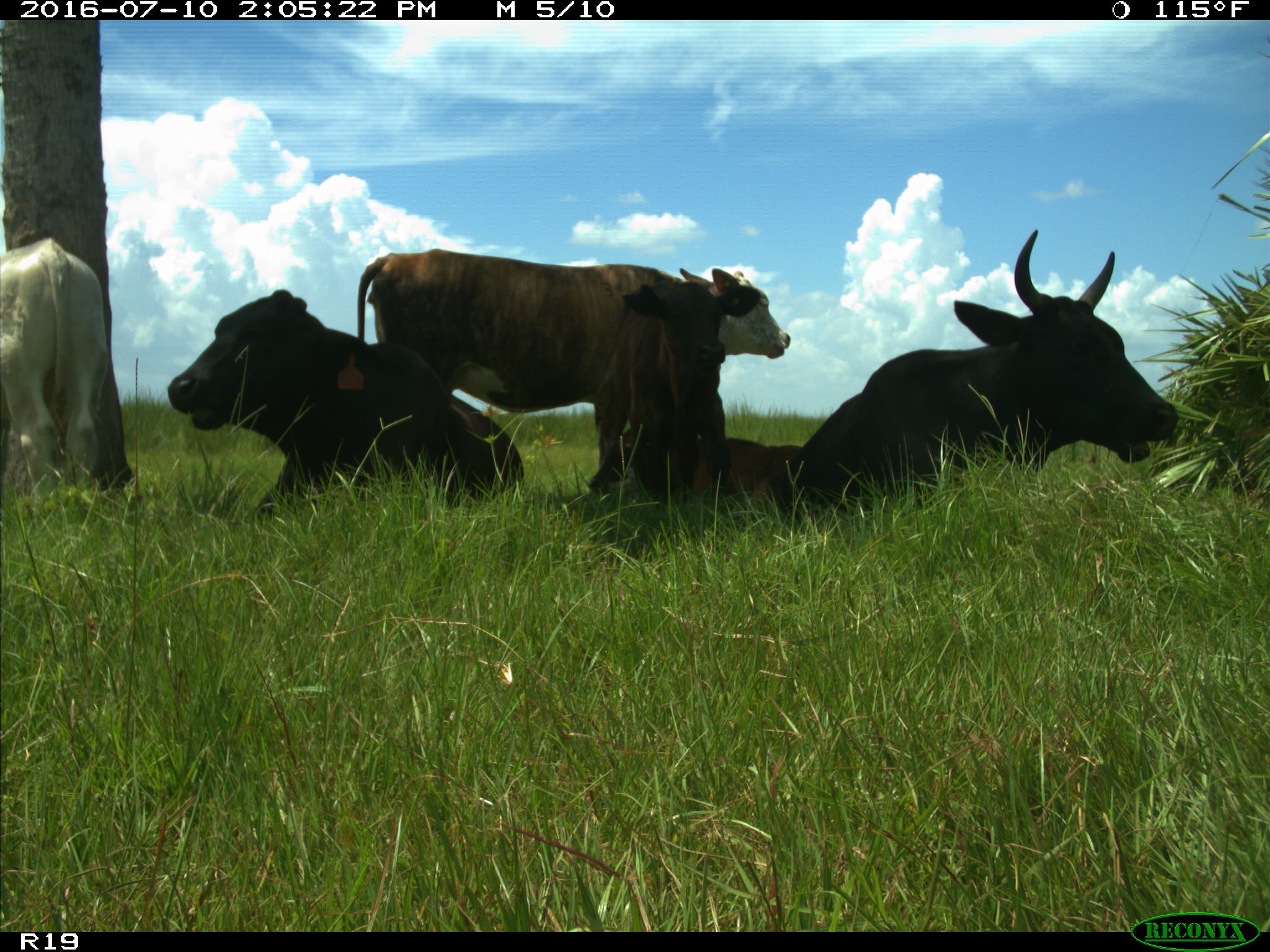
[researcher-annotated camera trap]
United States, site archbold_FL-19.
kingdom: Animalia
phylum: Chordata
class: Mammalia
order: Artiodactyla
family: Bovidae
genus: Bos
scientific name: Bos taurus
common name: domestic cow